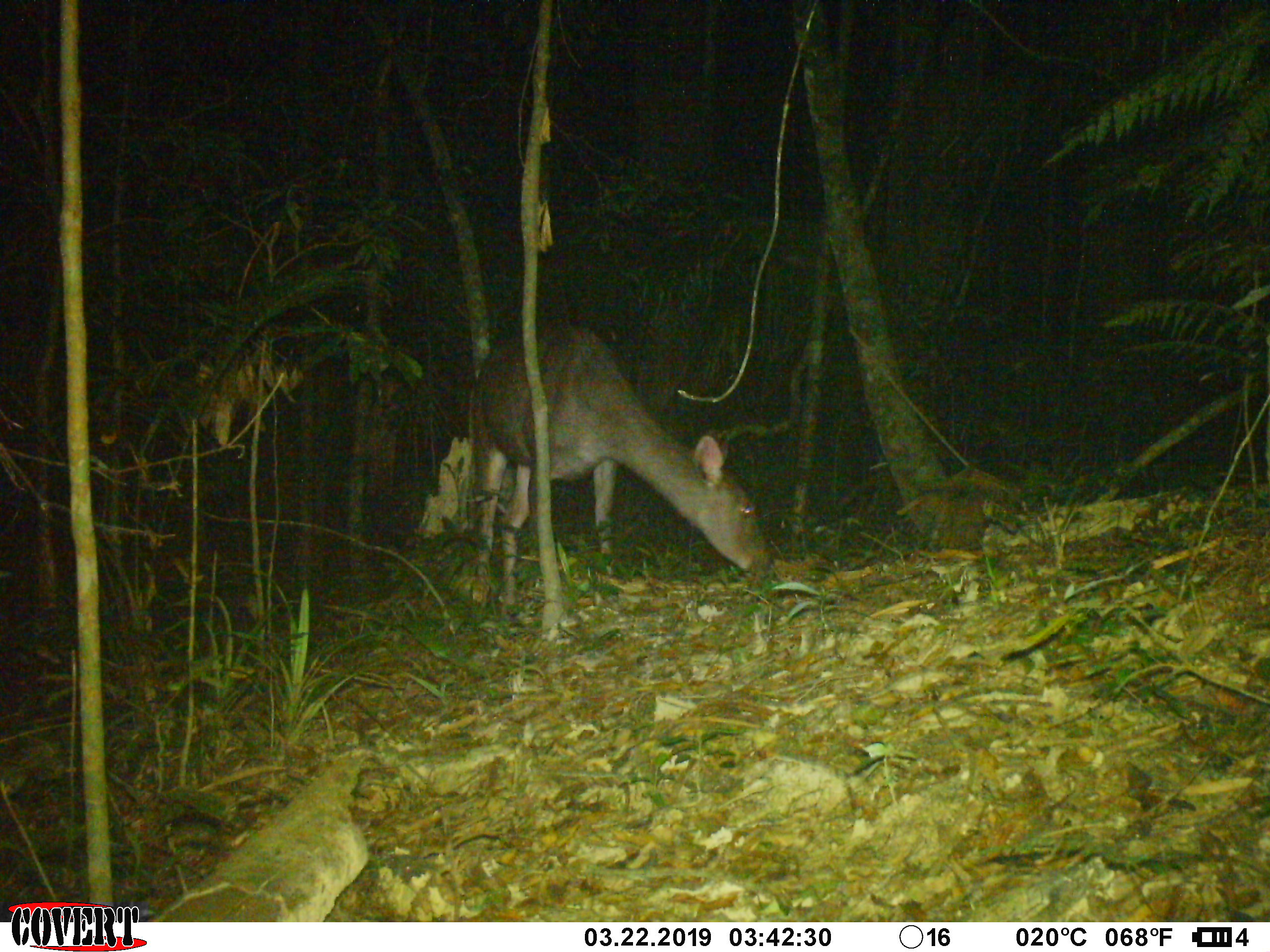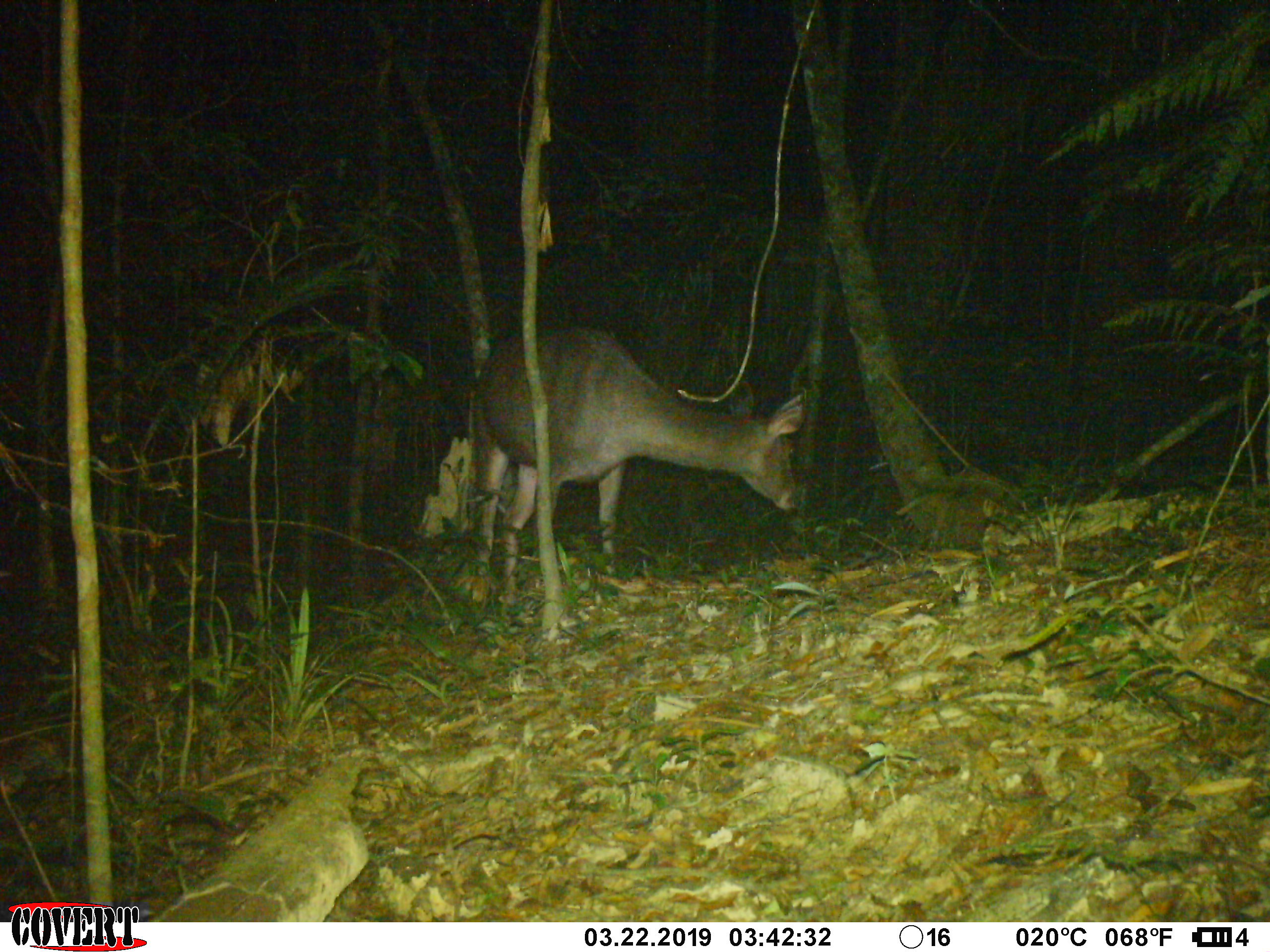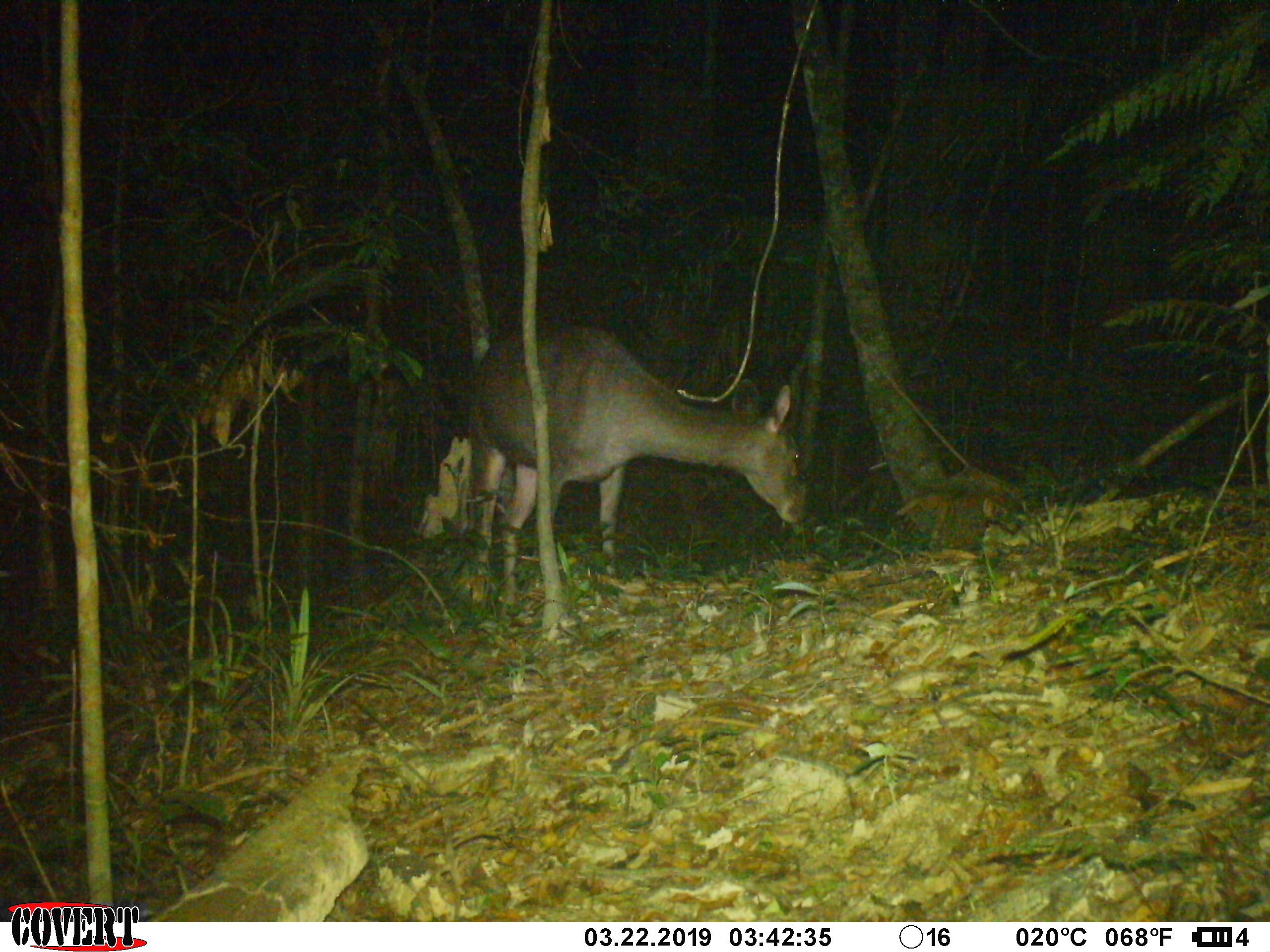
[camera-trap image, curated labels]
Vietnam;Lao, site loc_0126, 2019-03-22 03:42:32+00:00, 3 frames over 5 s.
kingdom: Animalia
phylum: Chordata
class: Mammalia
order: Artiodactyla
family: Cervidae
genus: Rusa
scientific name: Rusa unicolor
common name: sambar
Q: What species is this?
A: Sambar (Rusa unicolor).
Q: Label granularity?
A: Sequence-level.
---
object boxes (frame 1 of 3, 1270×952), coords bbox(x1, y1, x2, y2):
sambar: bbox(471, 317, 772, 628)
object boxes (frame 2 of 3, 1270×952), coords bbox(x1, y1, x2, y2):
sambar: bbox(472, 323, 808, 608)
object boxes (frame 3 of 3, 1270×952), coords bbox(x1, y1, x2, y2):
sambar: bbox(467, 323, 808, 615)